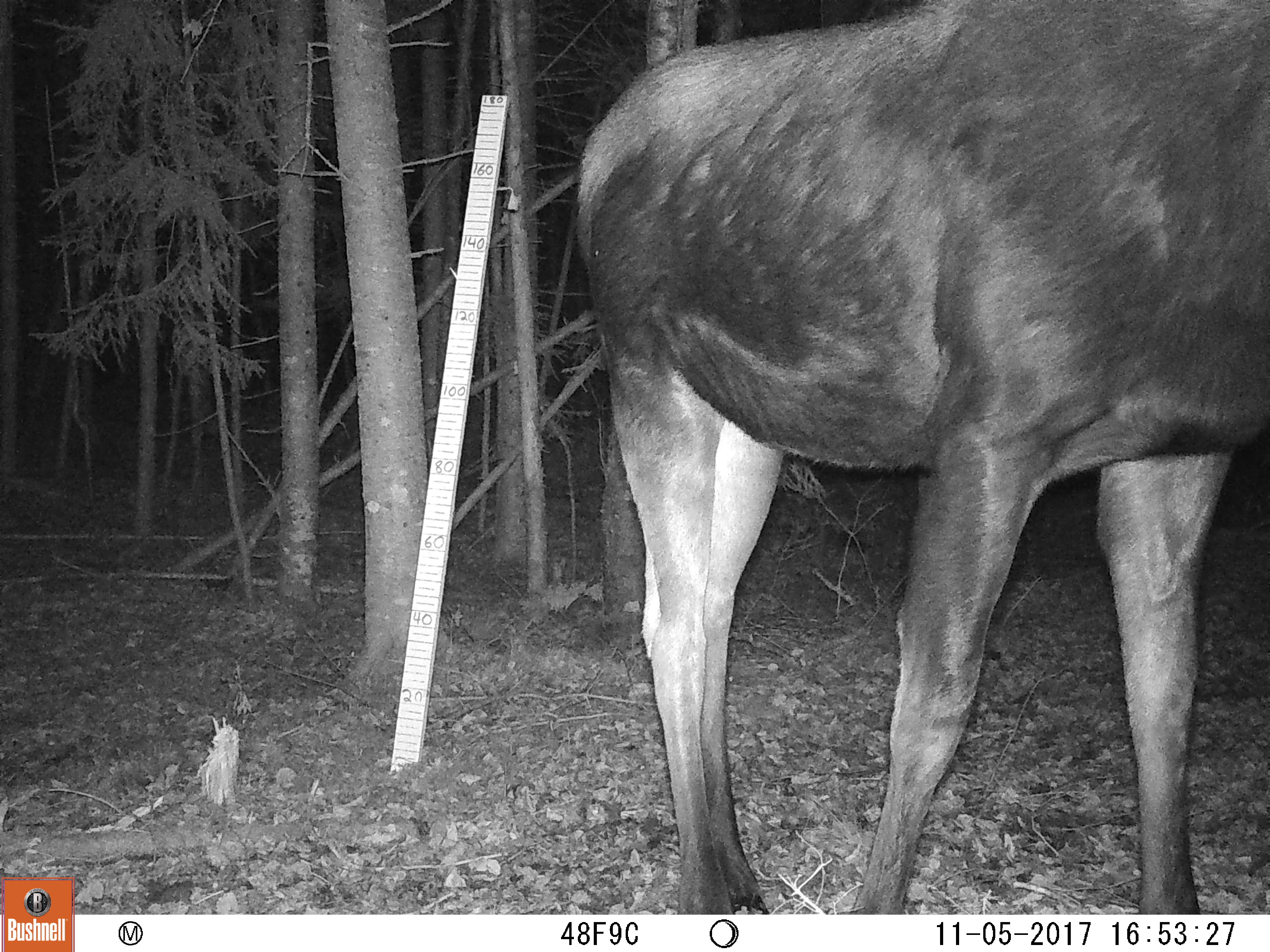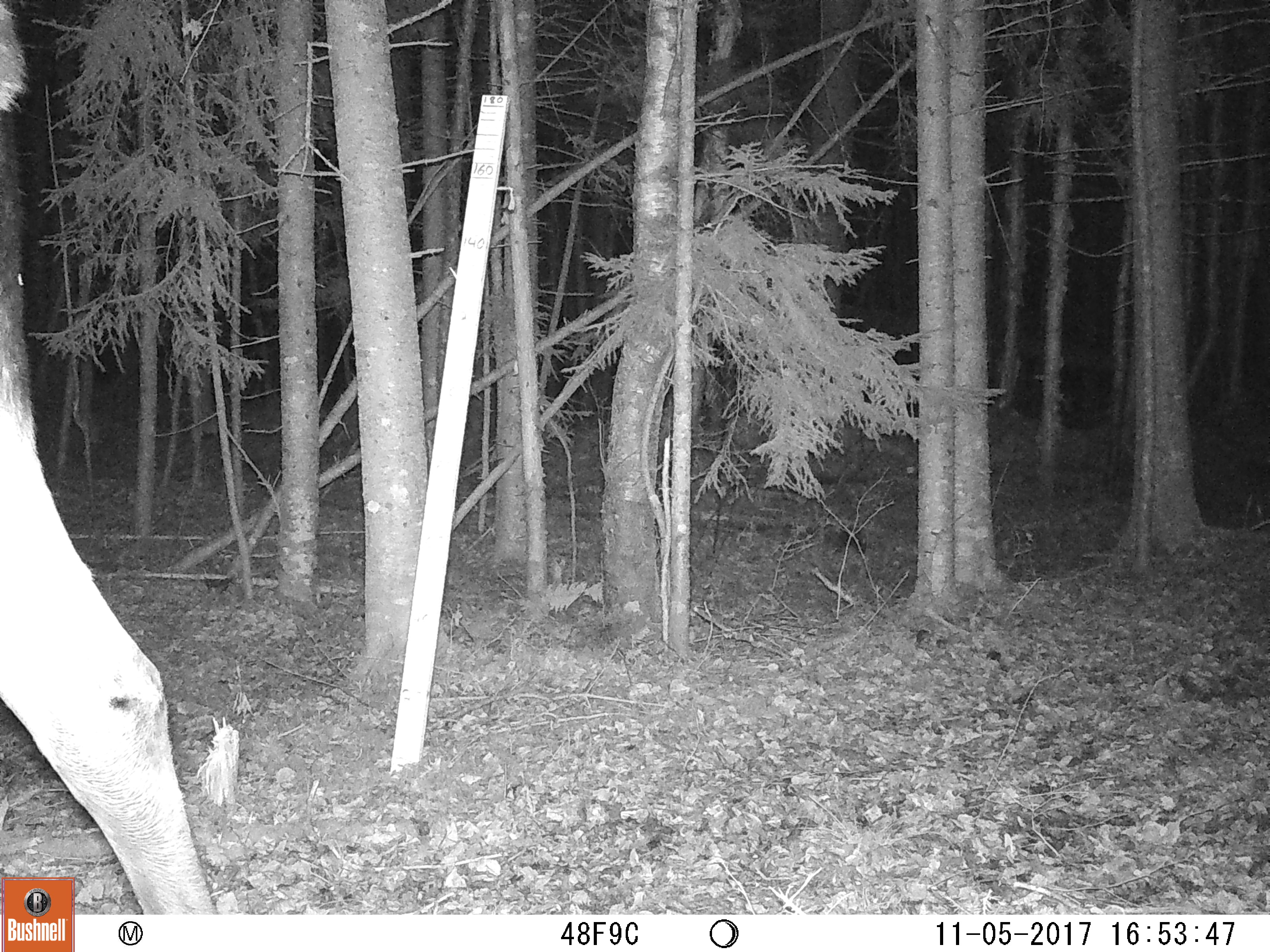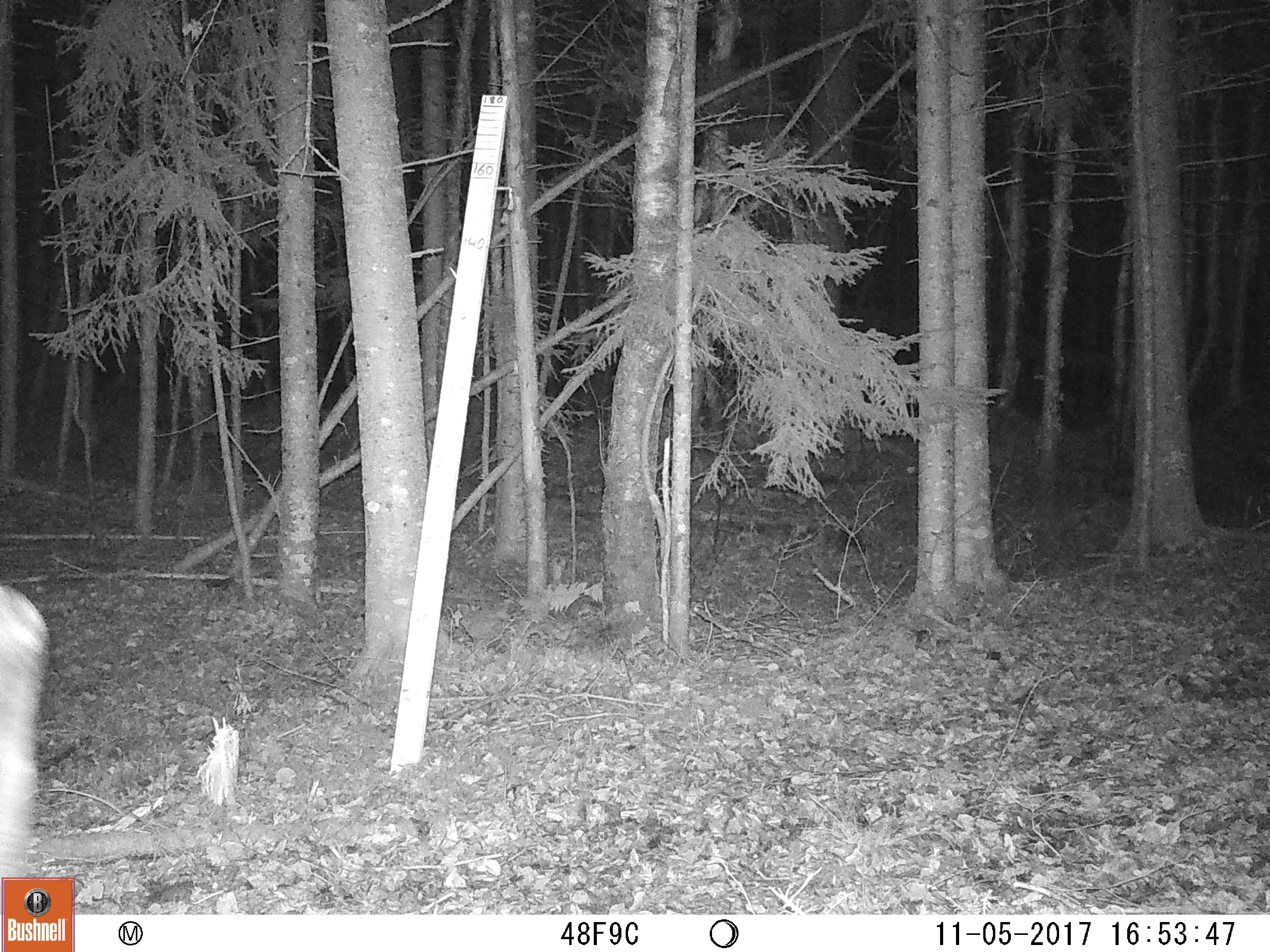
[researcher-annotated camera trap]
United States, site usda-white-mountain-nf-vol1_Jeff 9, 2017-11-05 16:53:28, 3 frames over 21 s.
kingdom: Animalia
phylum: Chordata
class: Mammalia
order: Artiodactyla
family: Cervidae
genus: Alces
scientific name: Alces alces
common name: moose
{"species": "moose (Alces alces)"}